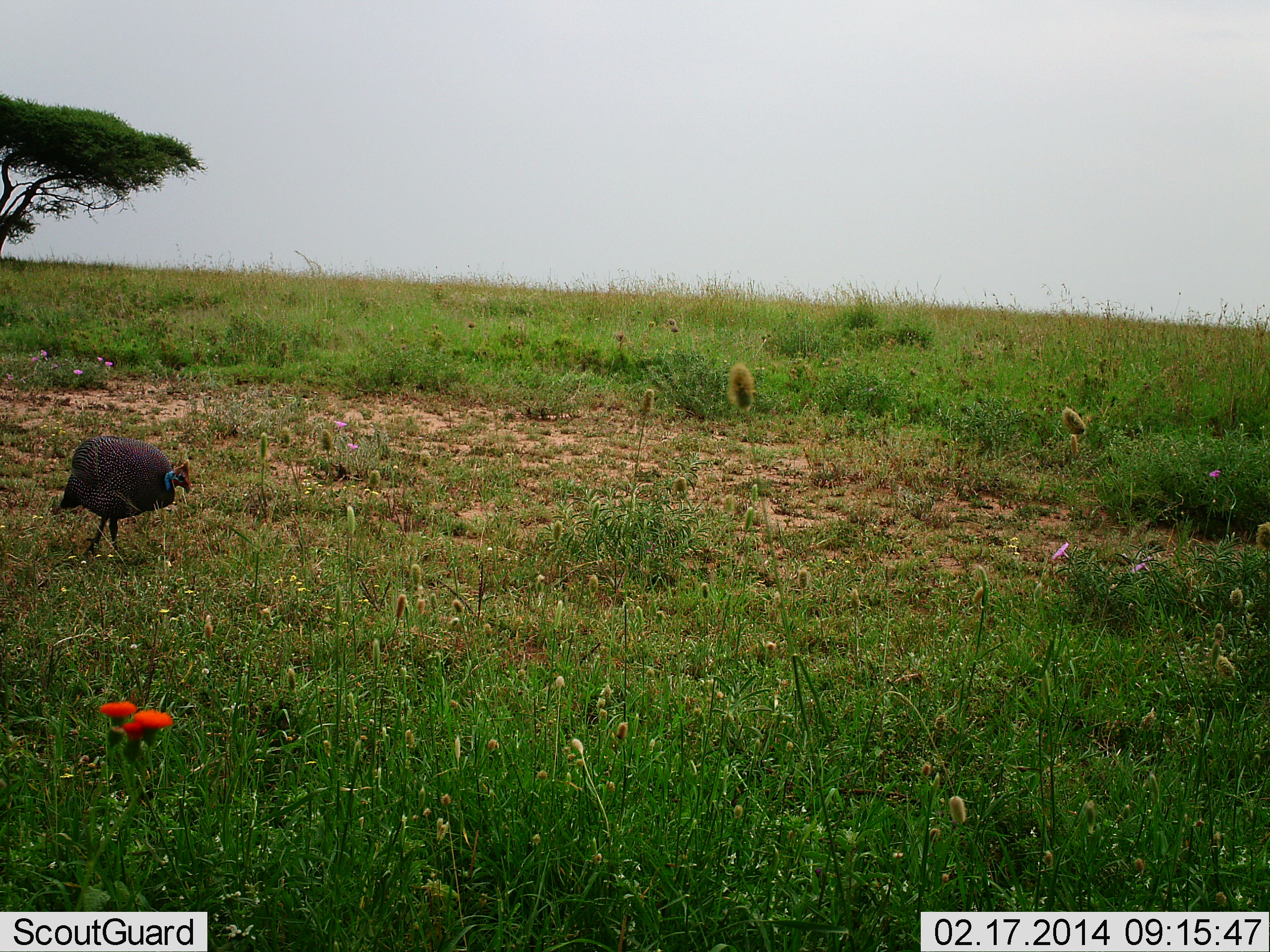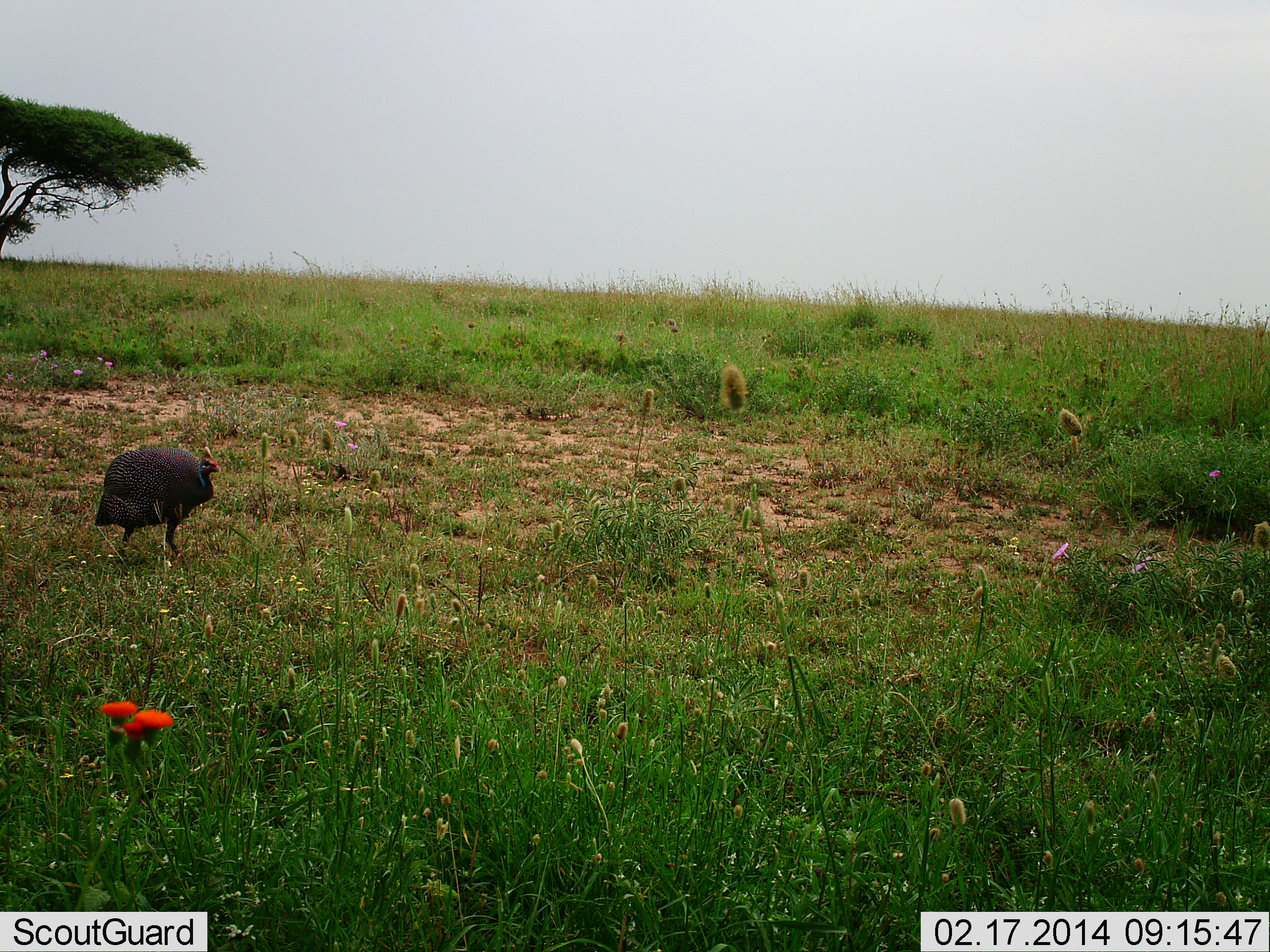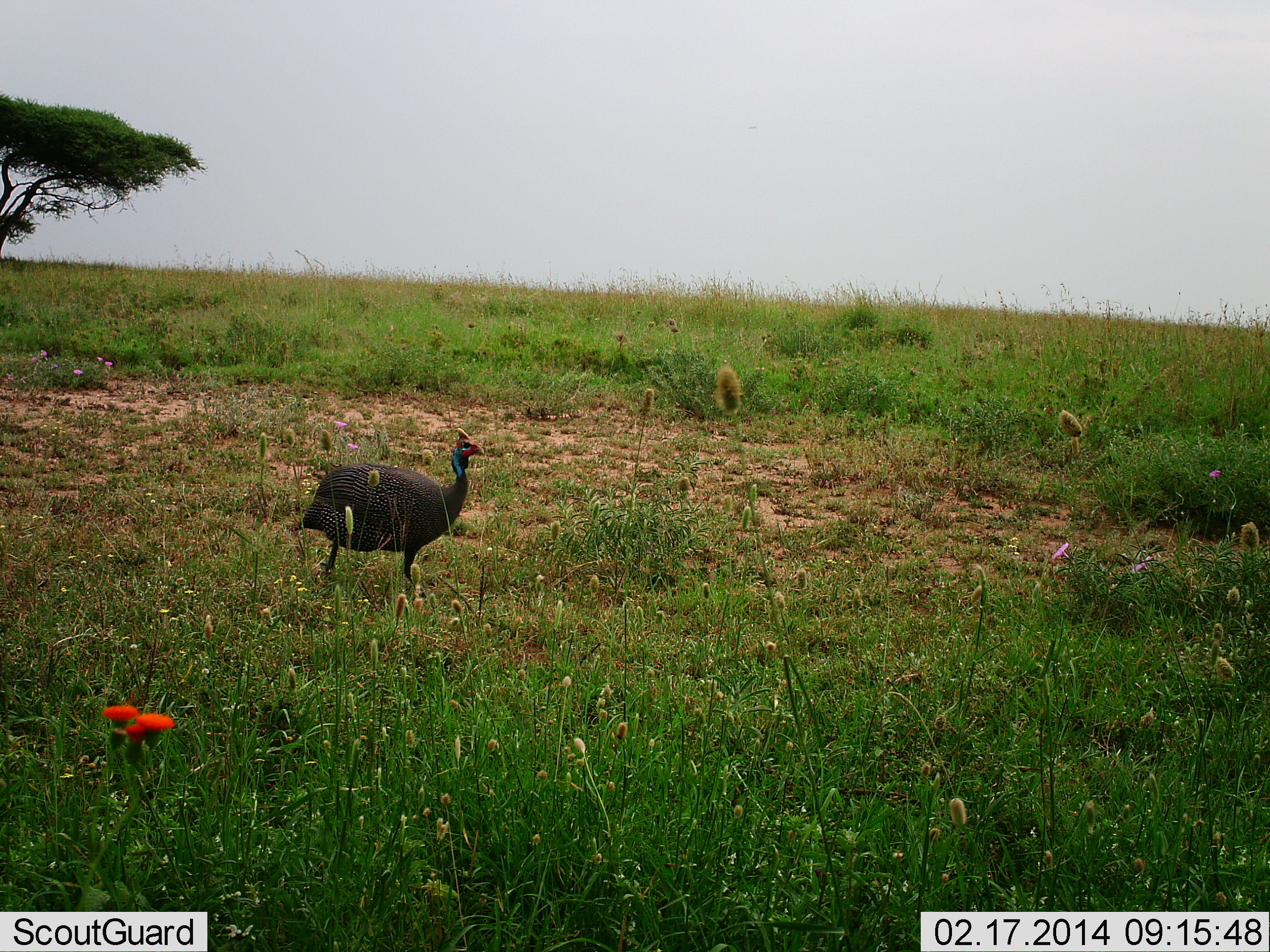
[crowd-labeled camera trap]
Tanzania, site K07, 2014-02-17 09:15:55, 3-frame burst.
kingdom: Animalia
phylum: Chordata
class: Aves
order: Galliformes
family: Numididae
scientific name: Numididae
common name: guinea fowl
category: guineafowl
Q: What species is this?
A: Guineafowl (guinea fowl) (Numididae).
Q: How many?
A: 1.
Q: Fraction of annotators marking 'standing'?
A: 20%.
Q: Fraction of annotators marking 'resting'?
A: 0%.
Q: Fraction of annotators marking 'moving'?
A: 80%.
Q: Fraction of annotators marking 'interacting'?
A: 0%.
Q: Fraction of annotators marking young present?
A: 0%.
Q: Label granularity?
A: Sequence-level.